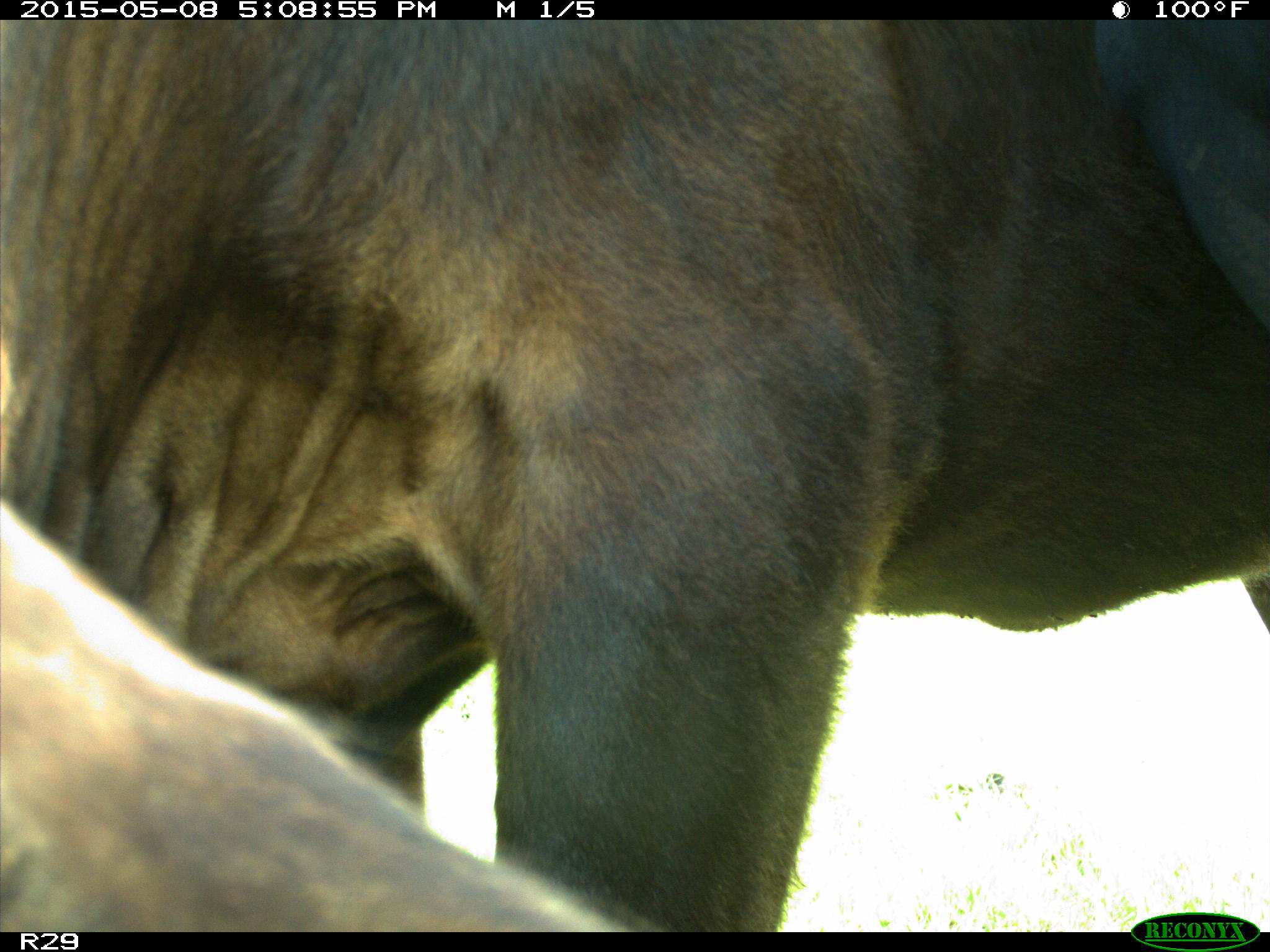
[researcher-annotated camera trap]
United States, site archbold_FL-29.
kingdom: Animalia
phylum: Chordata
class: Mammalia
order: Artiodactyla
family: Bovidae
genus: Bos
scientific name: Bos taurus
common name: domestic cow